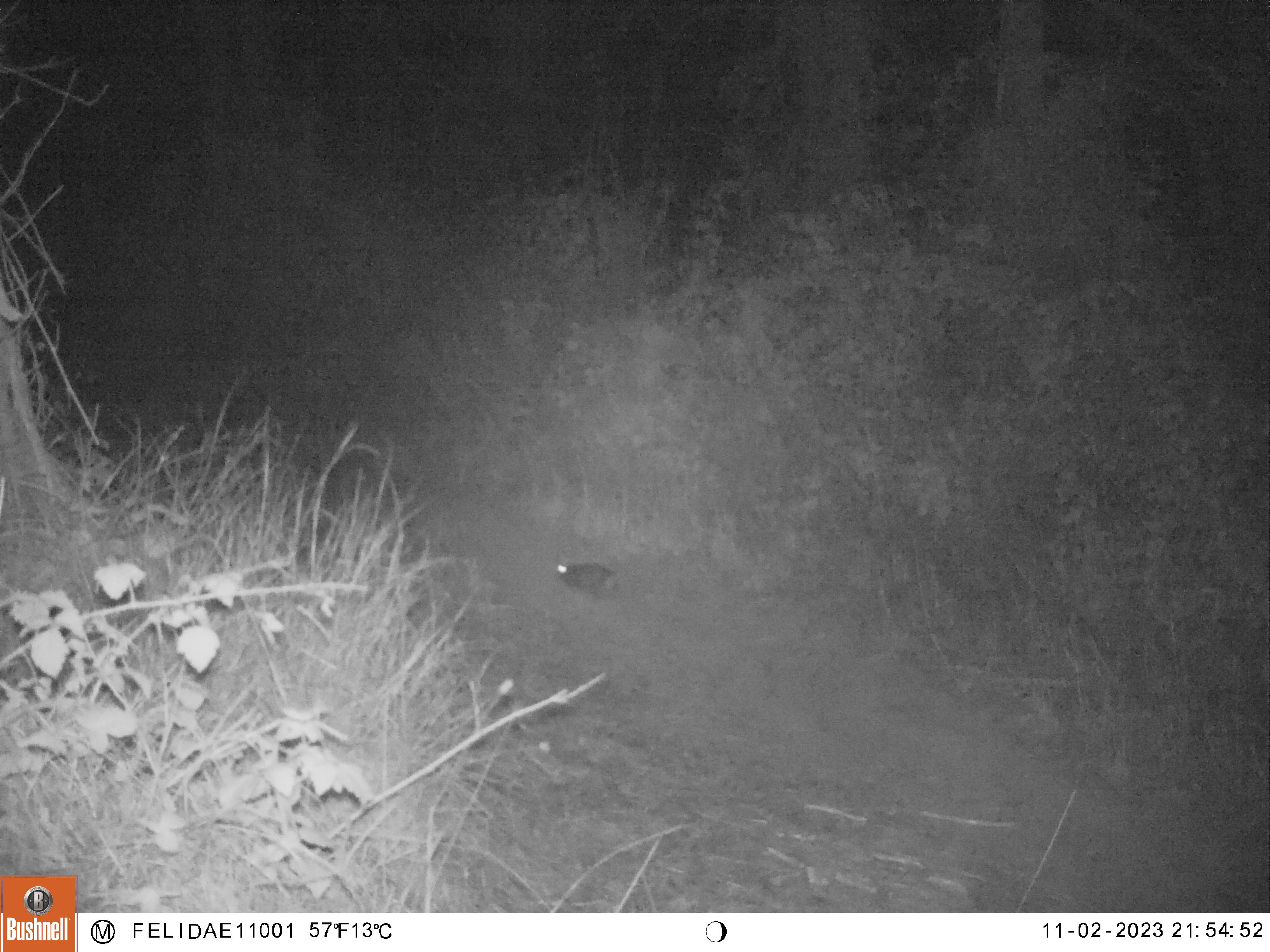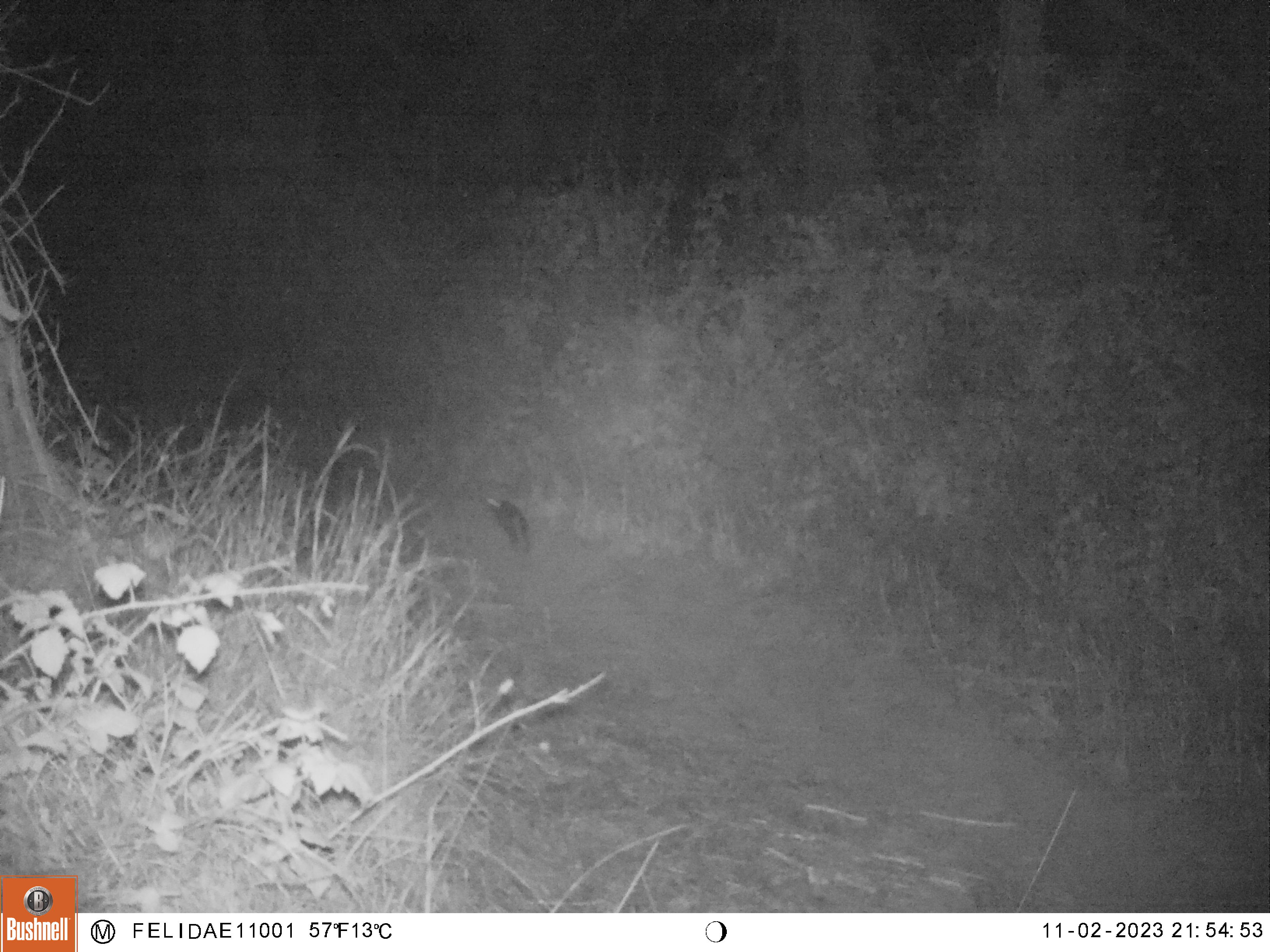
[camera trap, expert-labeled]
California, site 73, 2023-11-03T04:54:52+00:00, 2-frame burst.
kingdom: Animalia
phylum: Chordata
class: Mammalia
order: Lagomorpha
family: Leporidae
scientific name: Leporidae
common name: rabbit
Rabbit (Leporidae).